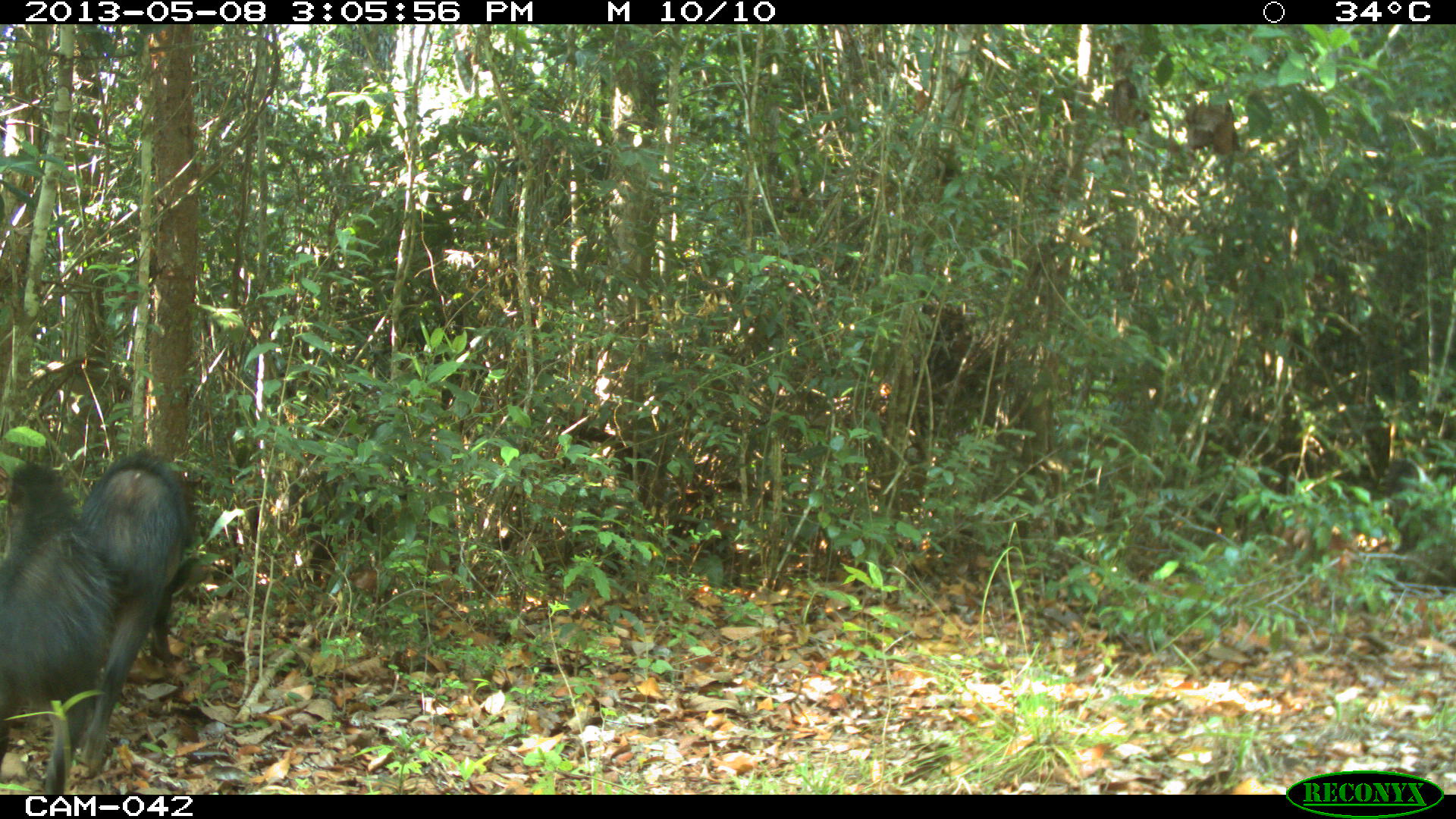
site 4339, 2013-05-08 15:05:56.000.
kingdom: Animalia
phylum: Chordata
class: Mammalia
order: Artiodactyla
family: Tayassuidae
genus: Tayassu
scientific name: Tayassu pecari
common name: white-lipped peccary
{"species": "Tayassu pecari (white-lipped peccary)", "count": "32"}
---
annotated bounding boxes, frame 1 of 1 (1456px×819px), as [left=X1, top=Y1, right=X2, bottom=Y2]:
tayassu pecari: [left=0, top=455, right=126, bottom=793]; [left=79, top=443, right=202, bottom=779]